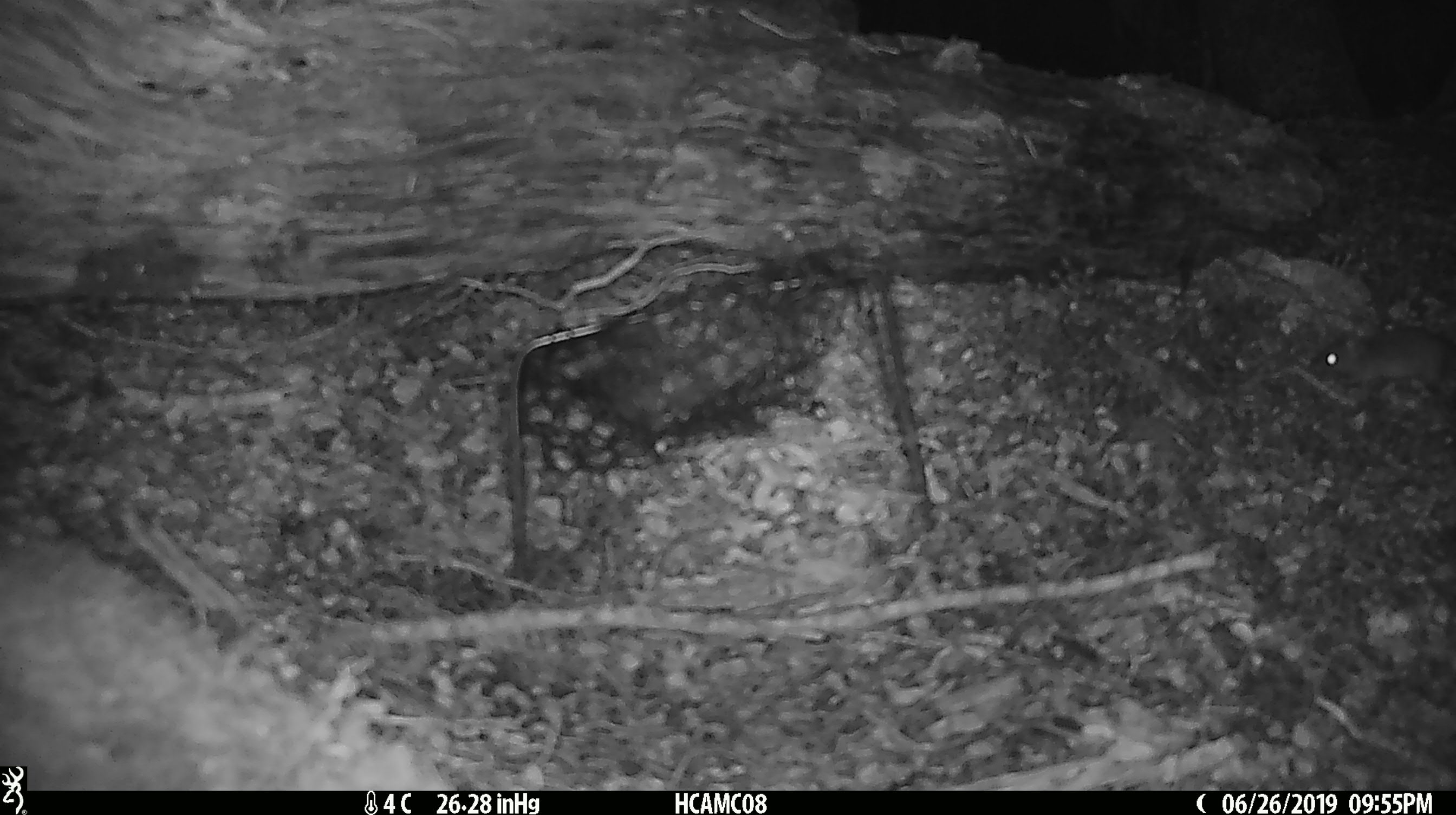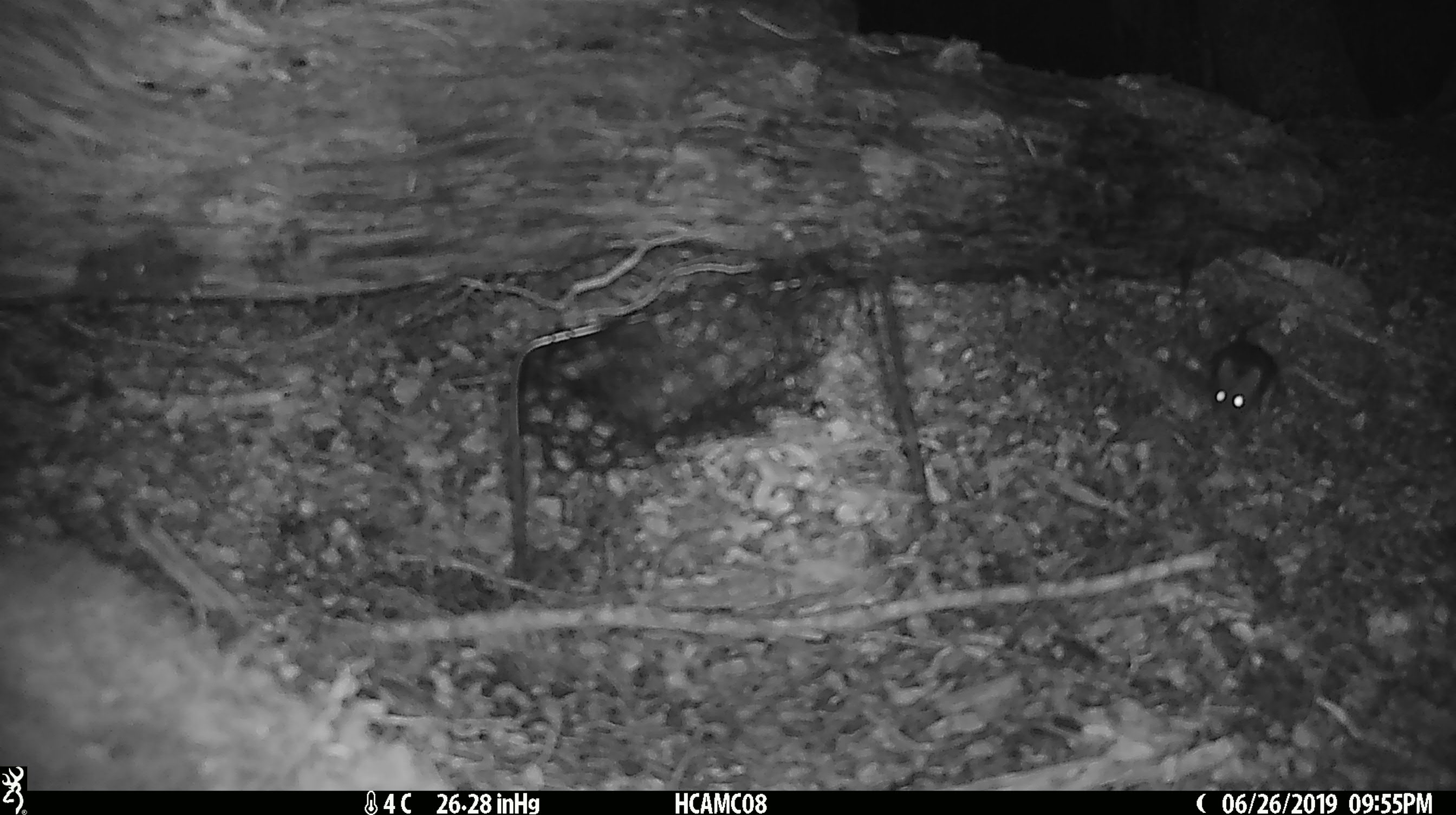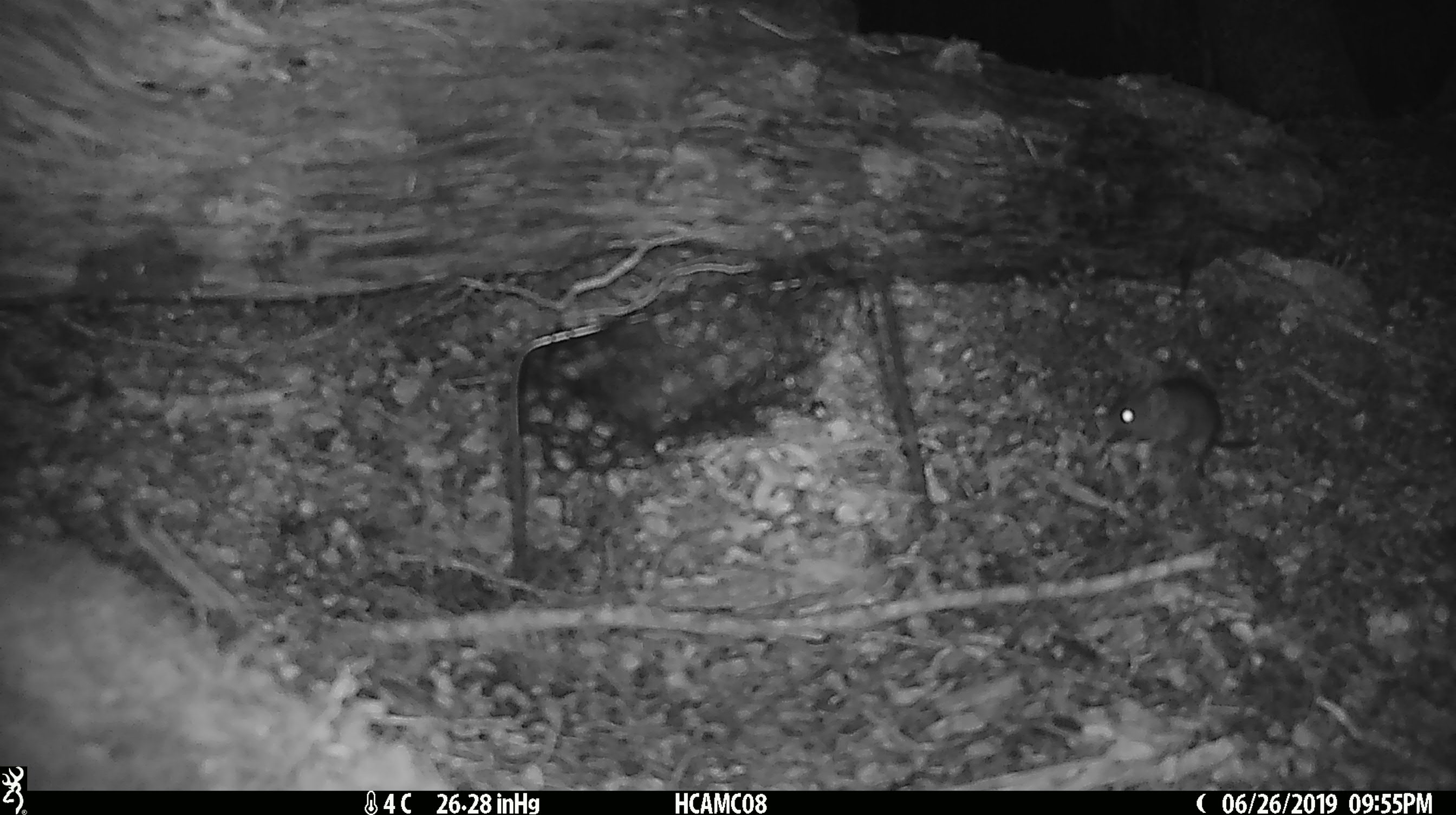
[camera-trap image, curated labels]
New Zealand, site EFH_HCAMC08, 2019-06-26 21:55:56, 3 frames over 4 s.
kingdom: Animalia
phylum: Chordata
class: Mammalia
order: Rodentia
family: Muridae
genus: Mus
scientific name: Mus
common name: mouse